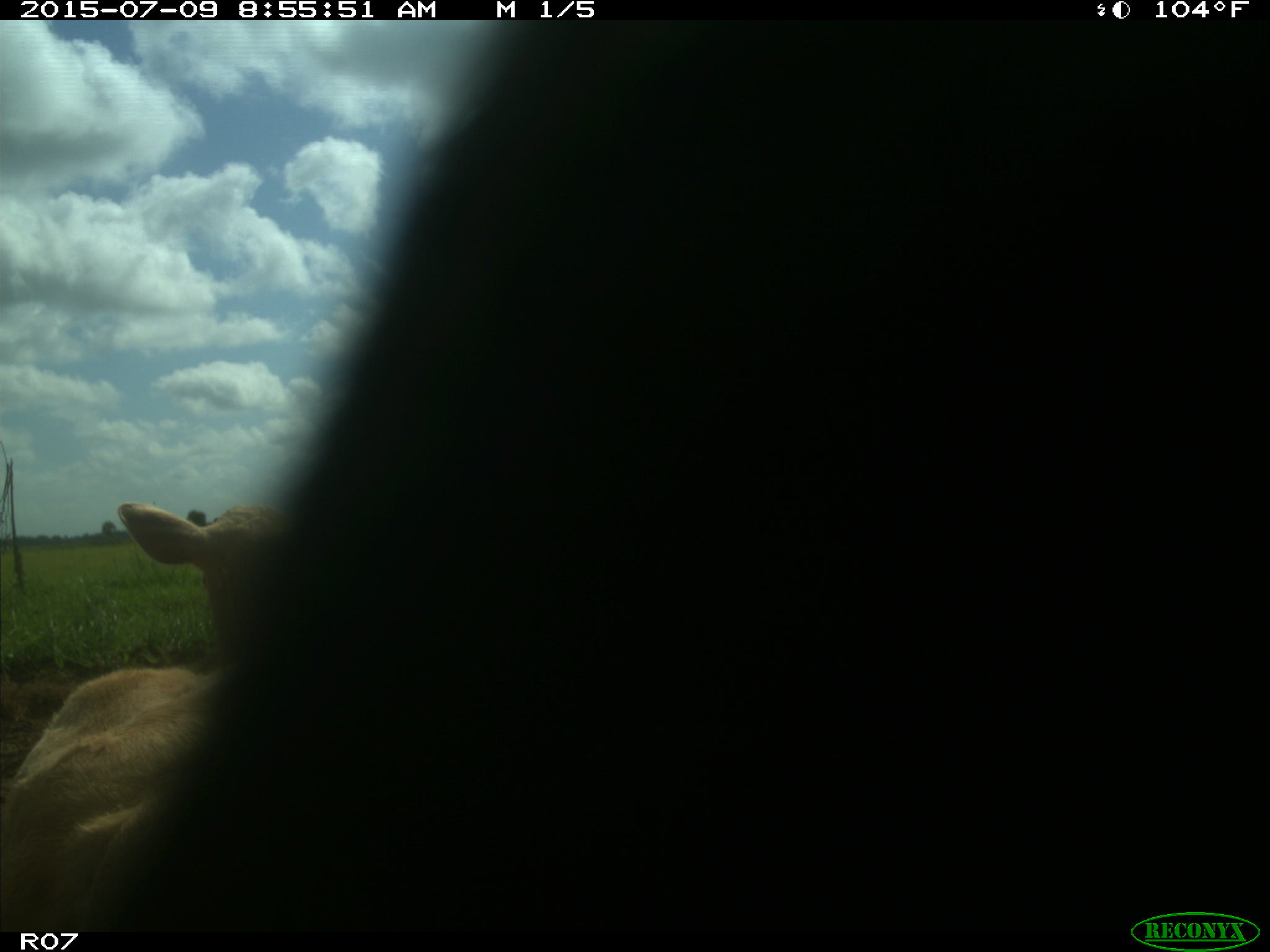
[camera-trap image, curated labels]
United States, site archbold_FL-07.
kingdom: Animalia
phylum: Chordata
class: Mammalia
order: Artiodactyla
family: Bovidae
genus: Bos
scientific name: Bos taurus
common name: domestic cow